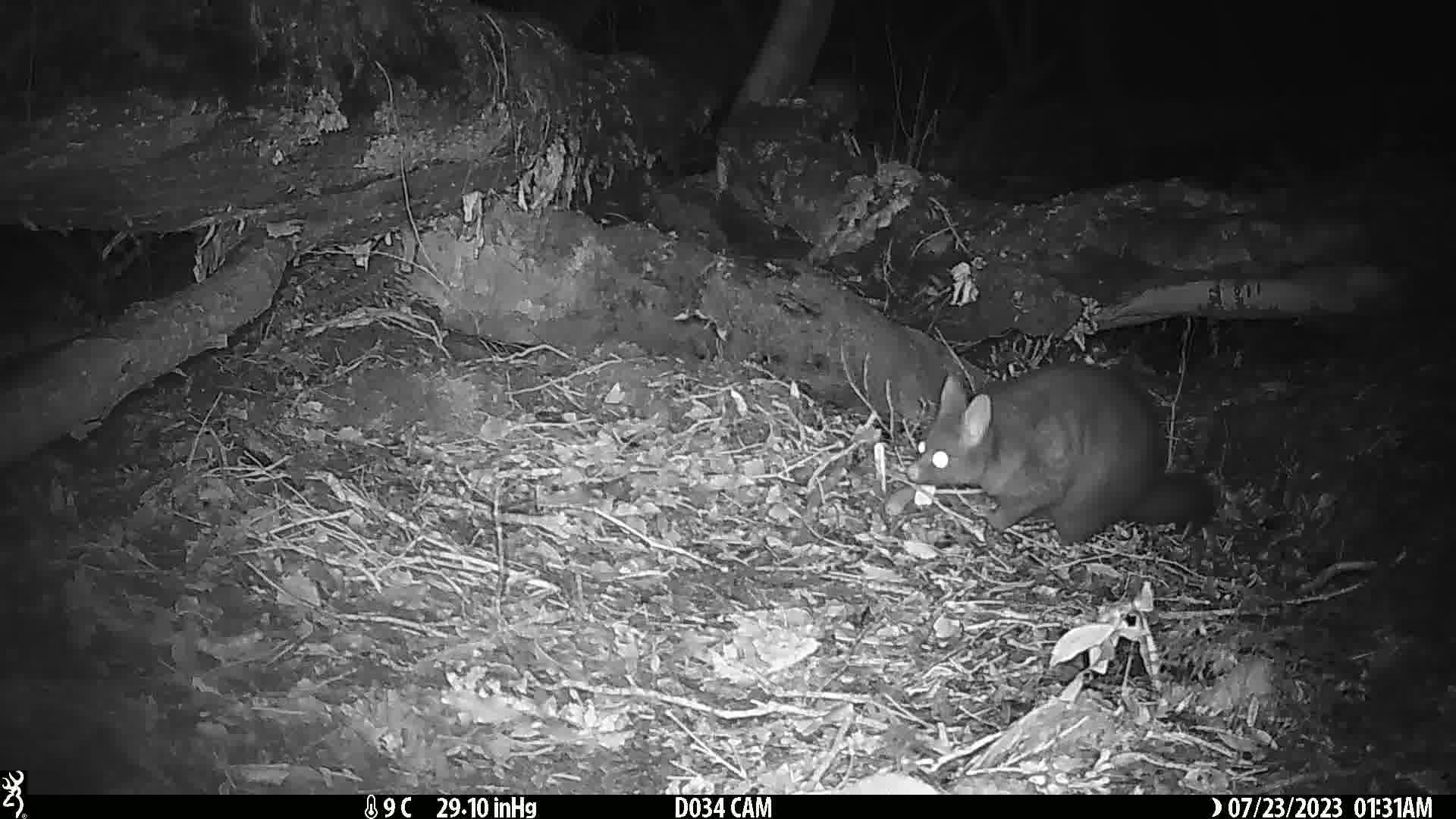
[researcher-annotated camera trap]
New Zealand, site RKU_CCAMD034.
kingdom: Animalia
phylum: Chordata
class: Mammalia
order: Diprotodontia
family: Phalangeridae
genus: Trichosurus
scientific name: Trichosurus vulpecula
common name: common brushtail possum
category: possum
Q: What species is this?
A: Possum (common brushtail possum) (Trichosurus vulpecula).